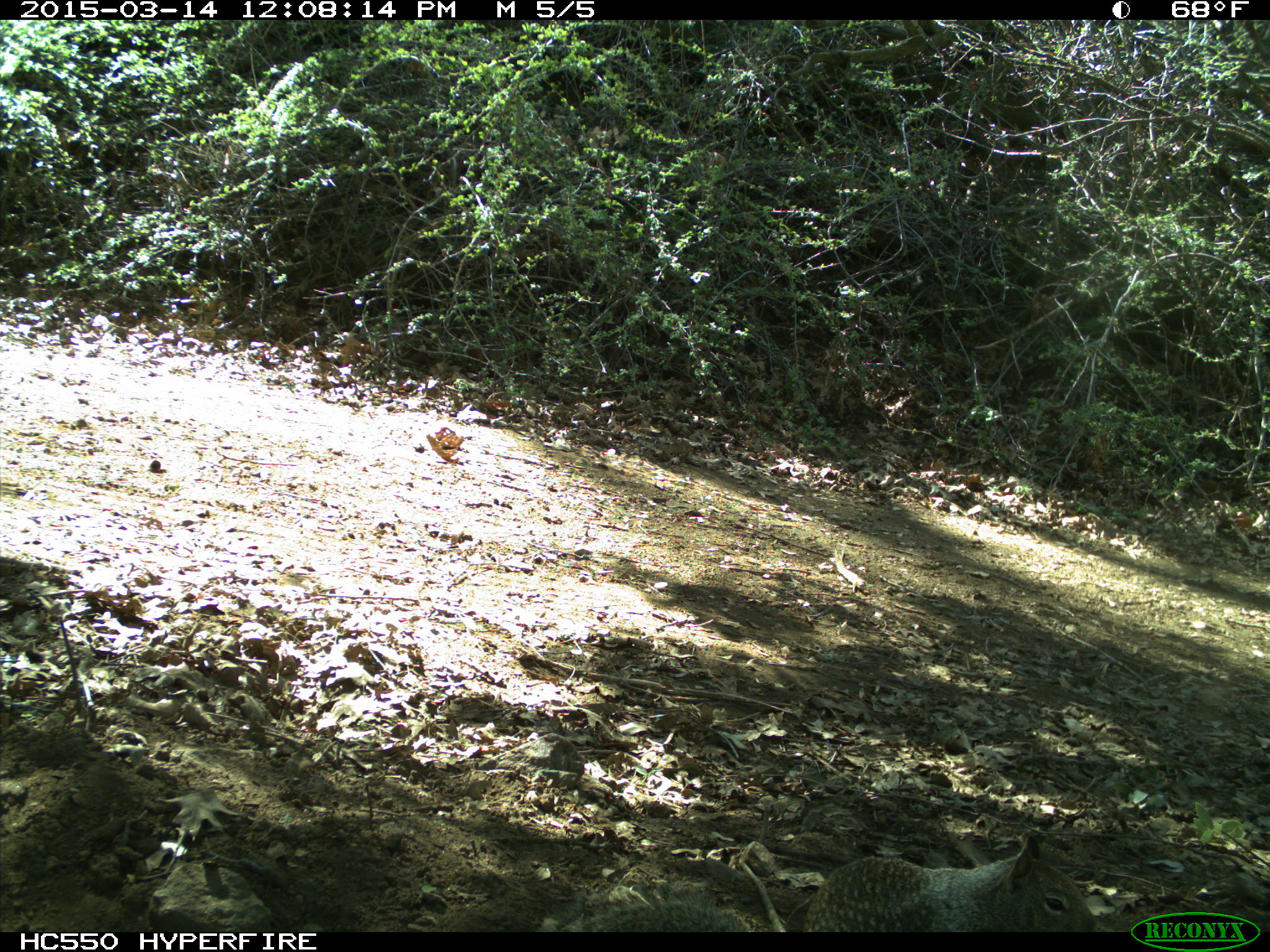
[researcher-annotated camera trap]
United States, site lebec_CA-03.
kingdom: Animalia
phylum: Chordata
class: Mammalia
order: Rodentia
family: Sciuridae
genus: Otospermophilus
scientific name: Otospermophilus beecheyi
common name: california ground squirrel